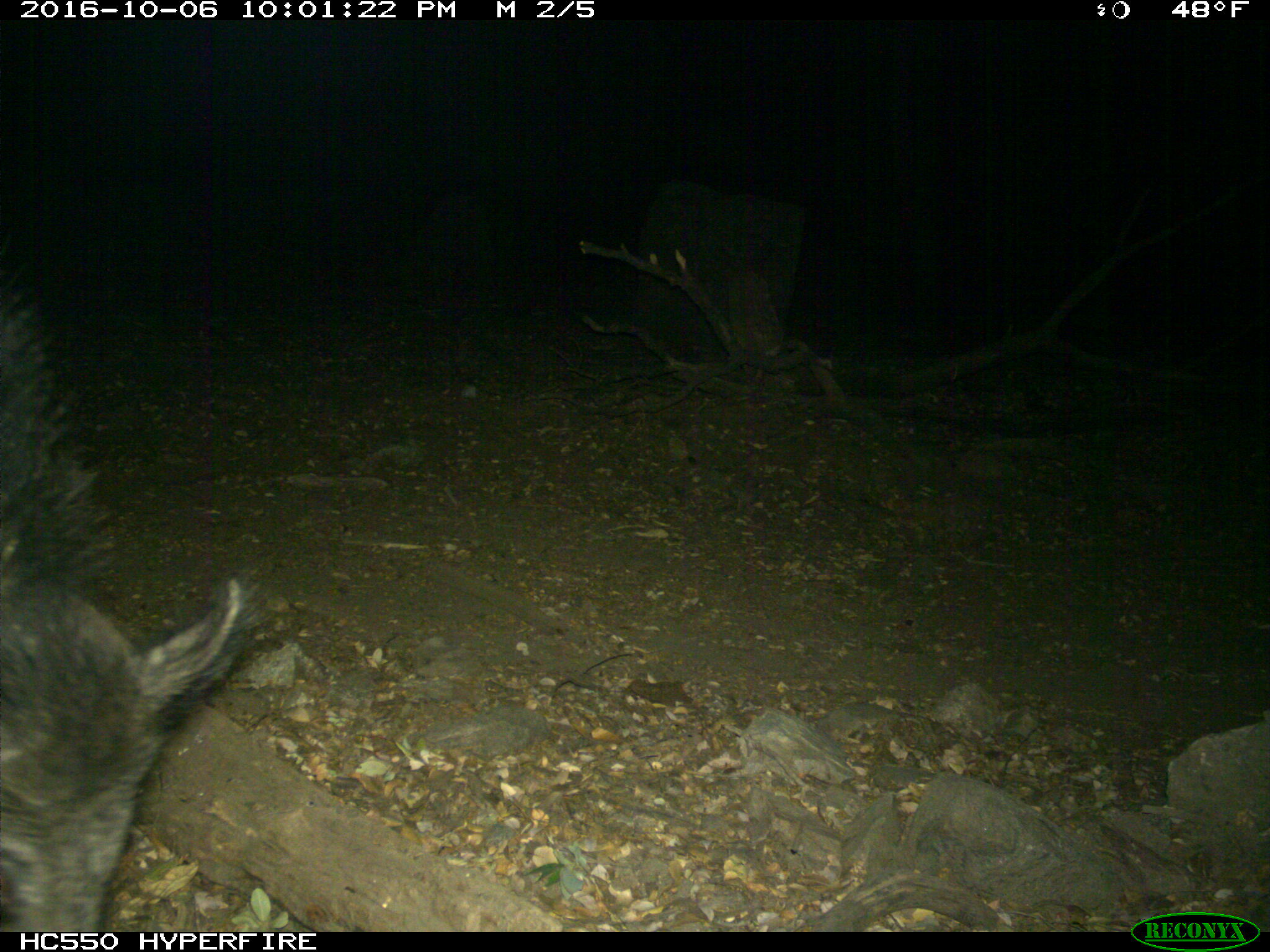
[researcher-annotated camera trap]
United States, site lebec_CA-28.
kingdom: Animalia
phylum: Chordata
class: Mammalia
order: Artiodactyla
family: Suidae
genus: Sus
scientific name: Sus scrofa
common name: wild boar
Sus scrofa (wild boar).